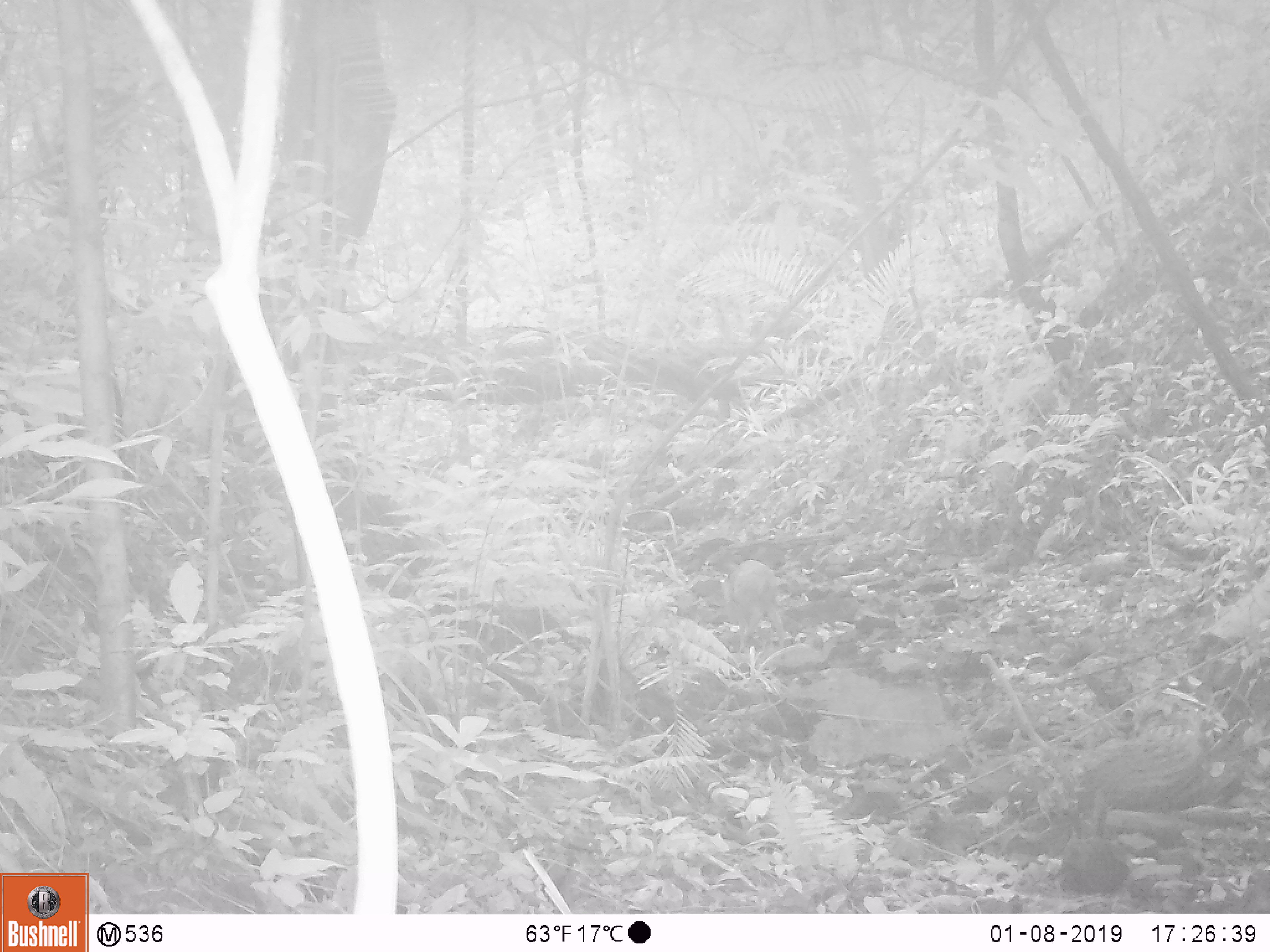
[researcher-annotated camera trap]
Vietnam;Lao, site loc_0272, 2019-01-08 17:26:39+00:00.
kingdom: Animalia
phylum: Chordata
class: Mammalia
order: Artiodactyla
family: Cervidae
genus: Muntiacus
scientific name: Muntiacus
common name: muntjacs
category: unidentified muntjac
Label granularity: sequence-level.